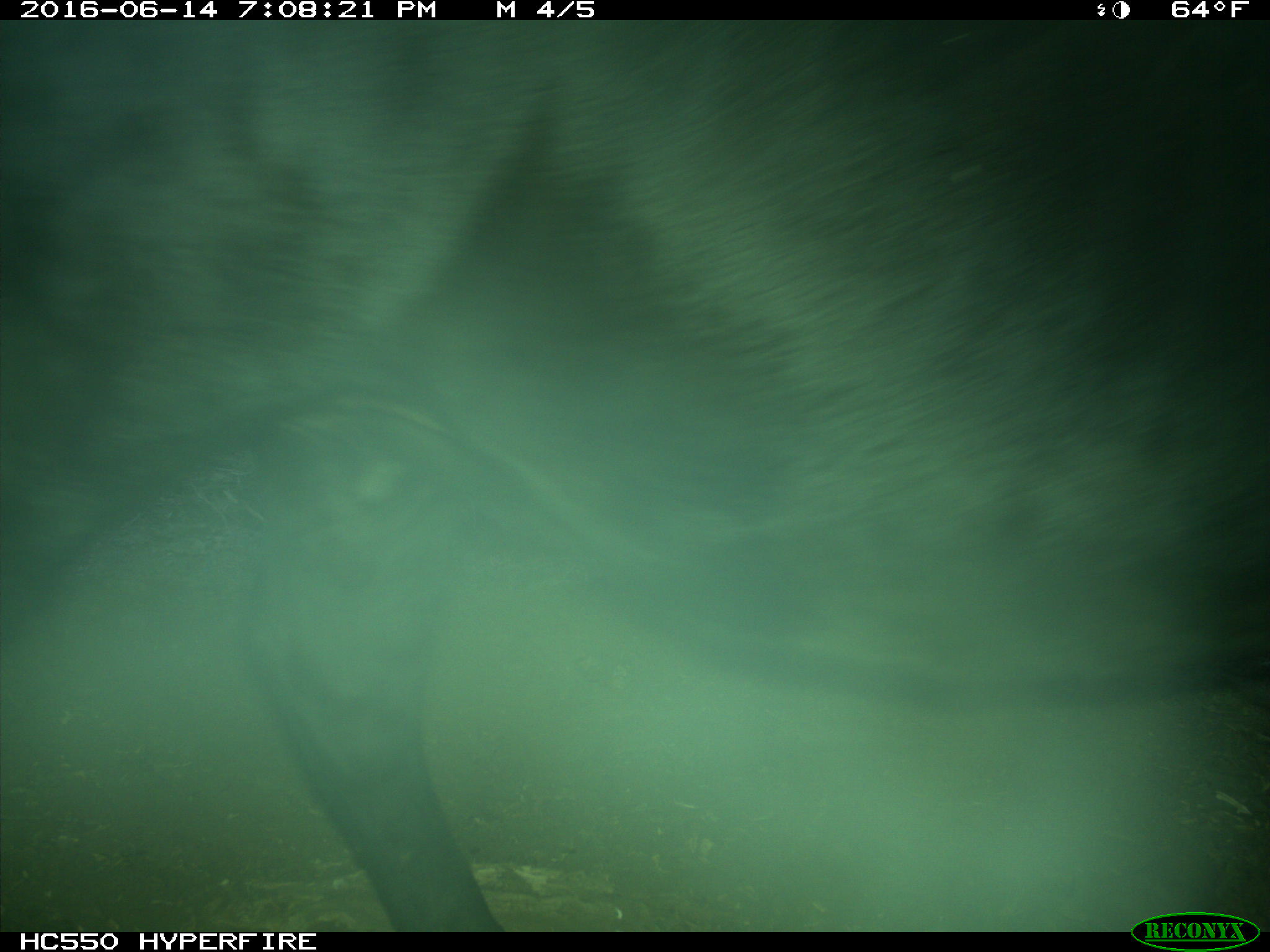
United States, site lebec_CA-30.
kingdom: Animalia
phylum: Chordata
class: Mammalia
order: Artiodactyla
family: Bovidae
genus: Bos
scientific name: Bos taurus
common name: domestic cow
Bos taurus (domestic cow).